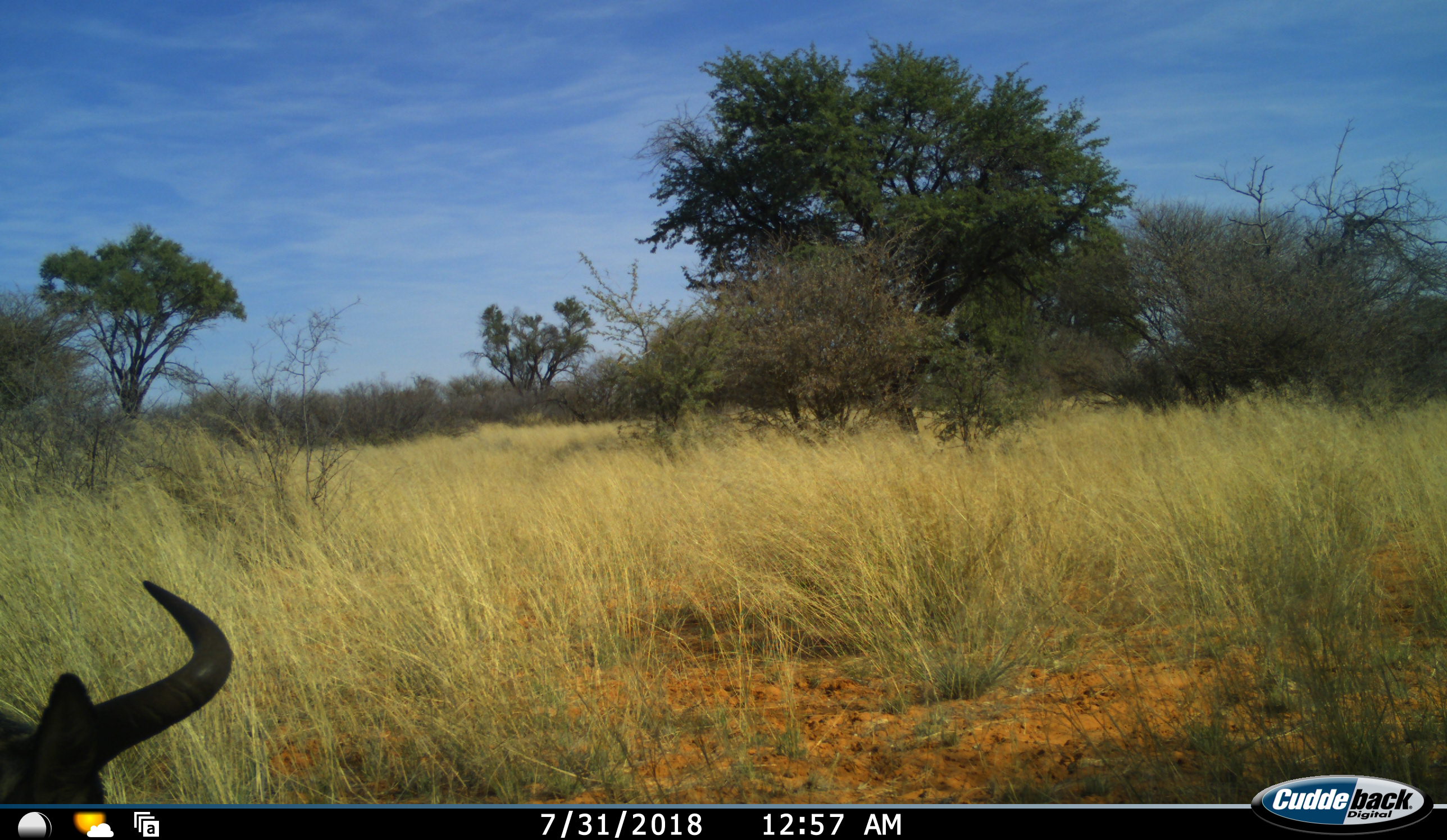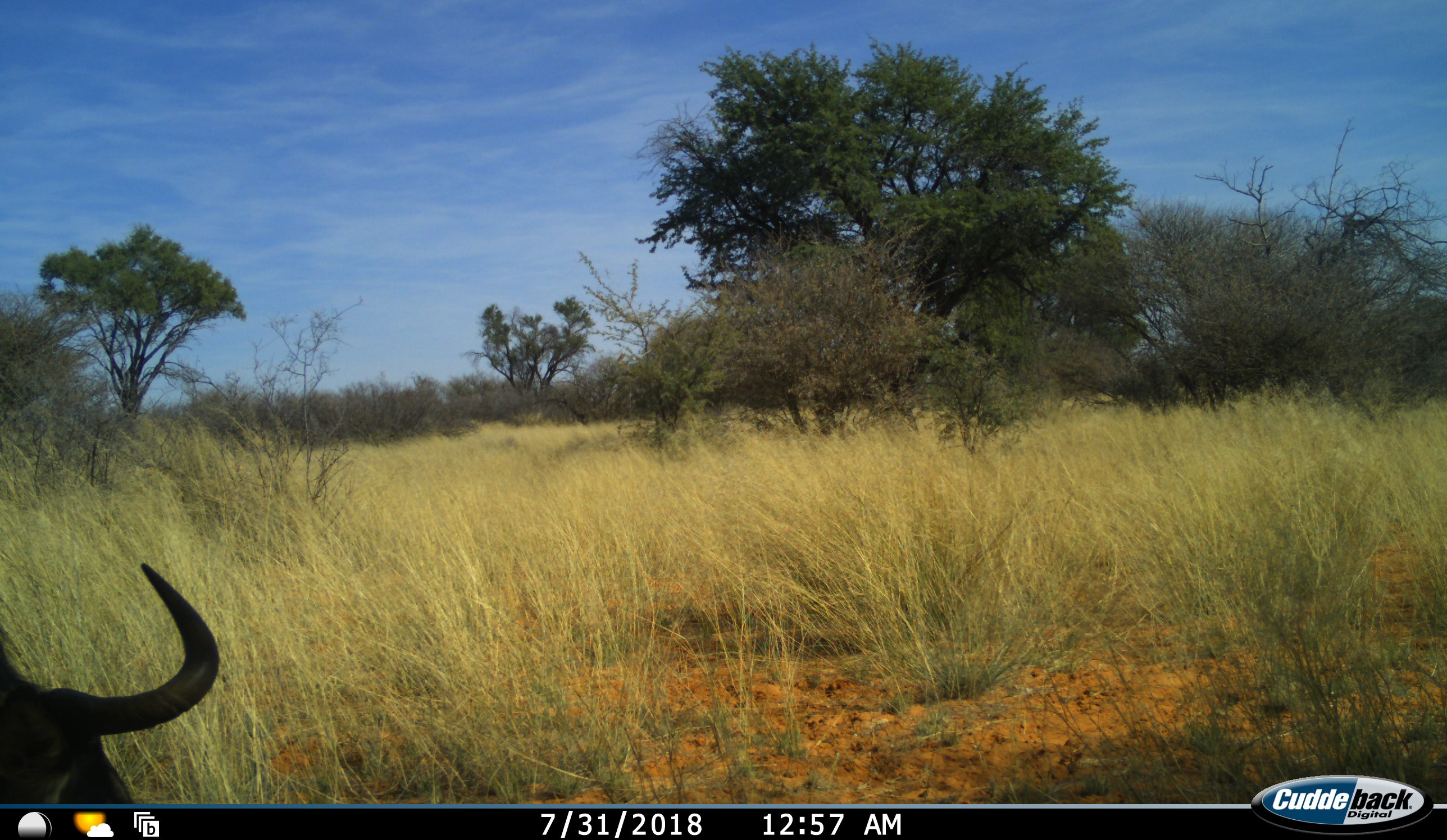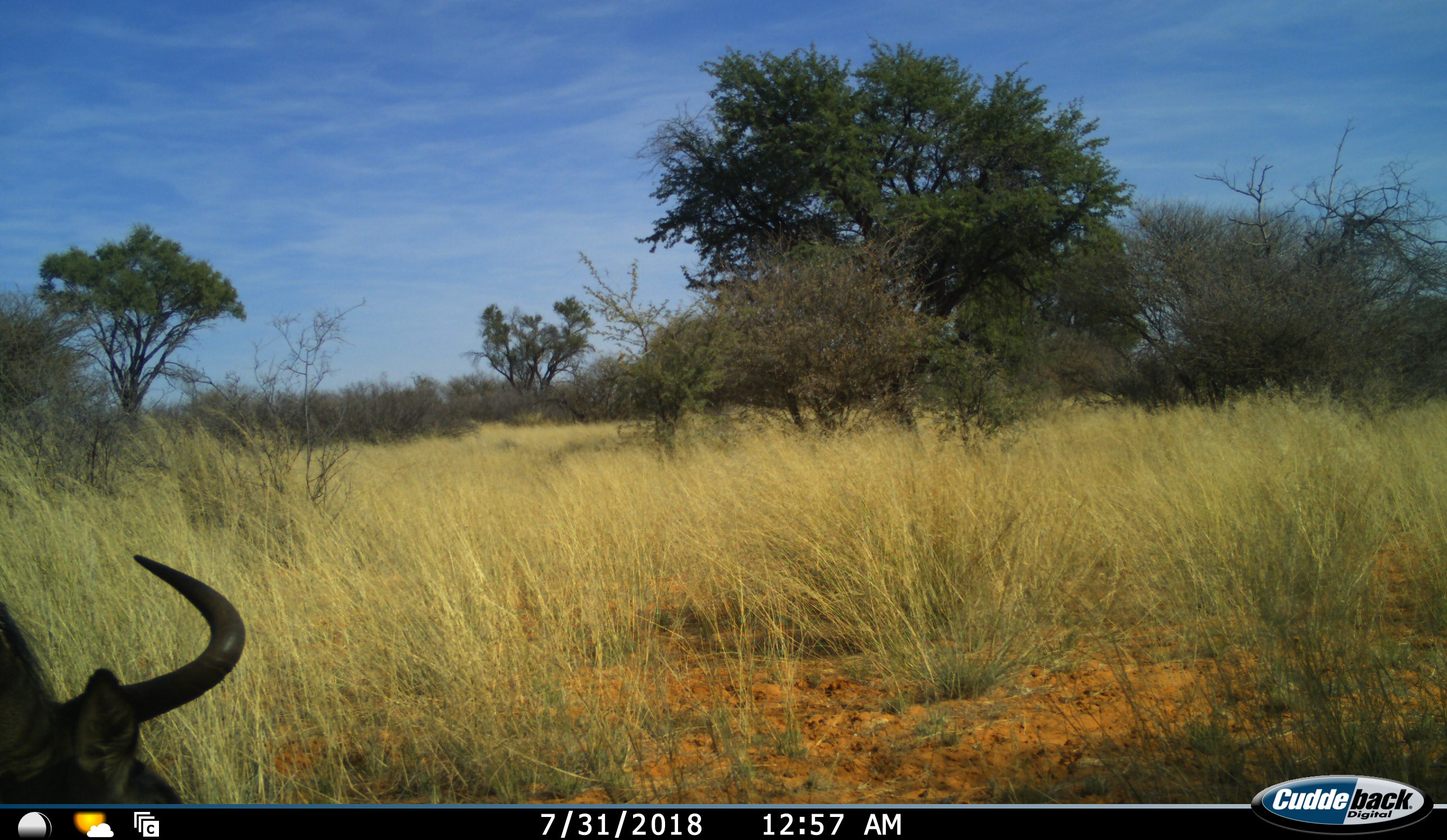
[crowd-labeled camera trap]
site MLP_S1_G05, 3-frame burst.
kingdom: Animalia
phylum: Chordata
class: Mammalia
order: Artiodactyla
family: Bovidae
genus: Connochaetes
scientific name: Connochaetes taurinus taurinus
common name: blue wildebeest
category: wildebeestblue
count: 1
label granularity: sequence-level